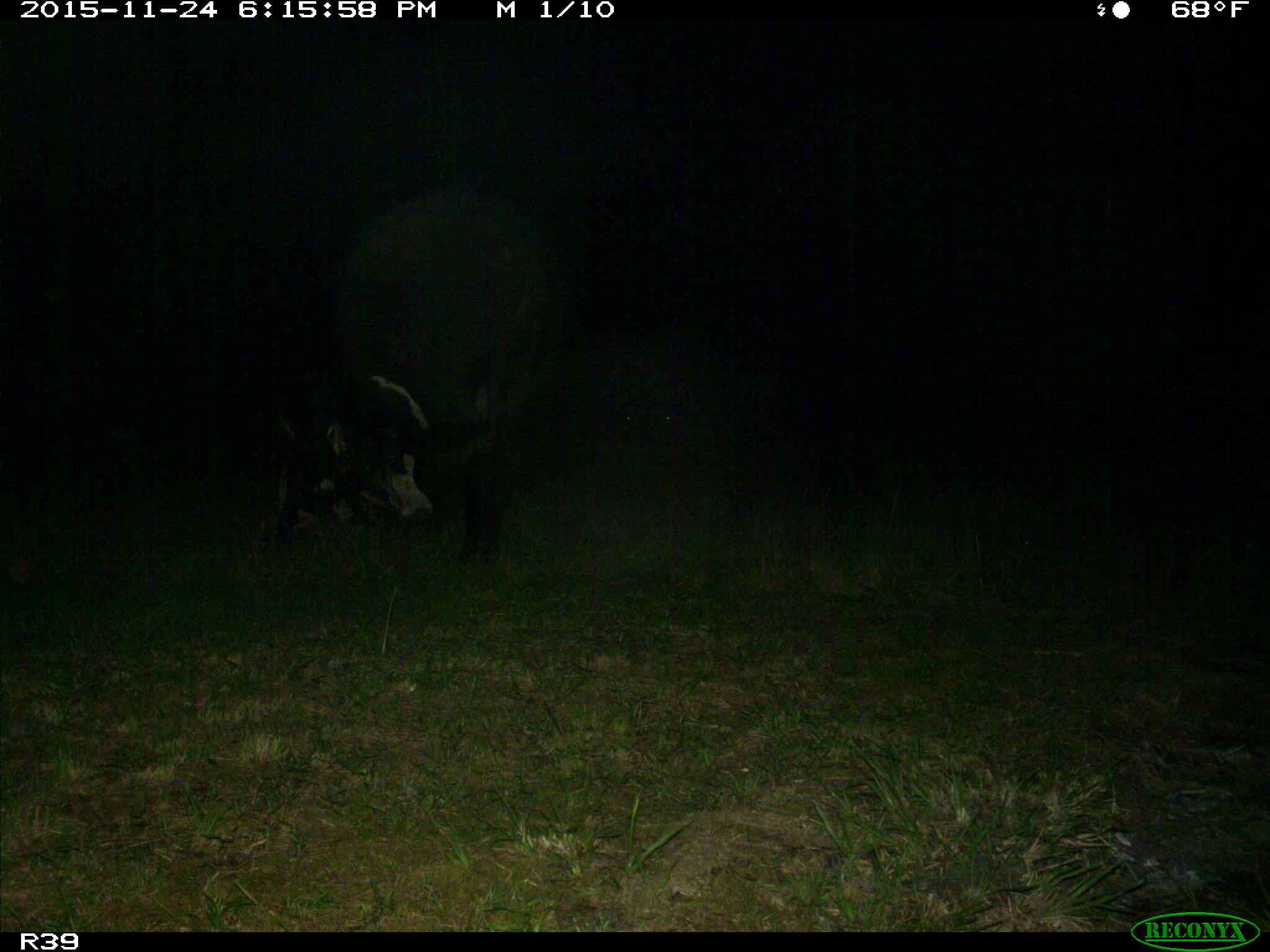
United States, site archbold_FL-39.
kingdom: Animalia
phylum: Chordata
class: Mammalia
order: Artiodactyla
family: Bovidae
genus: Bos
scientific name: Bos taurus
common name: domestic cow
Bos taurus (domestic cow).